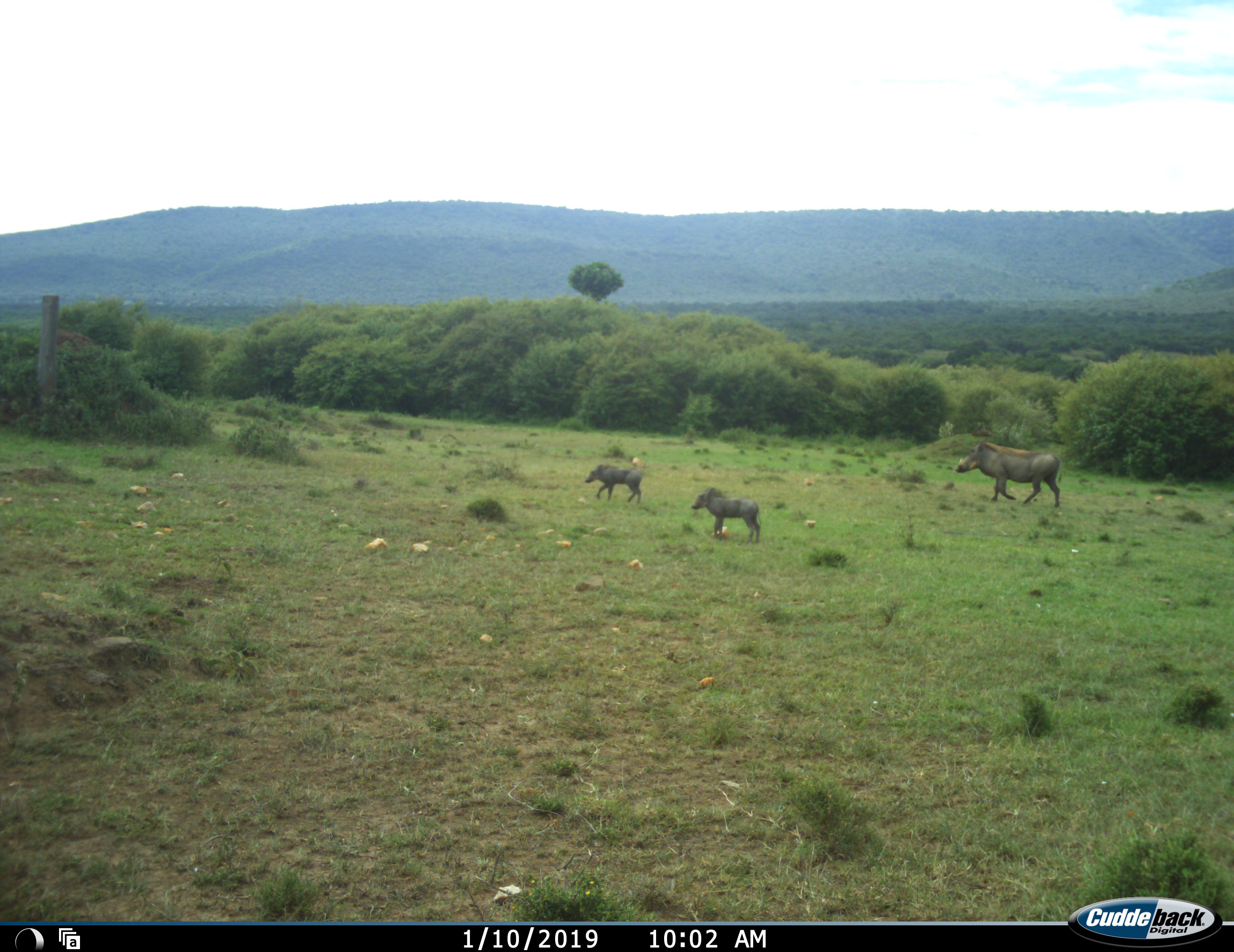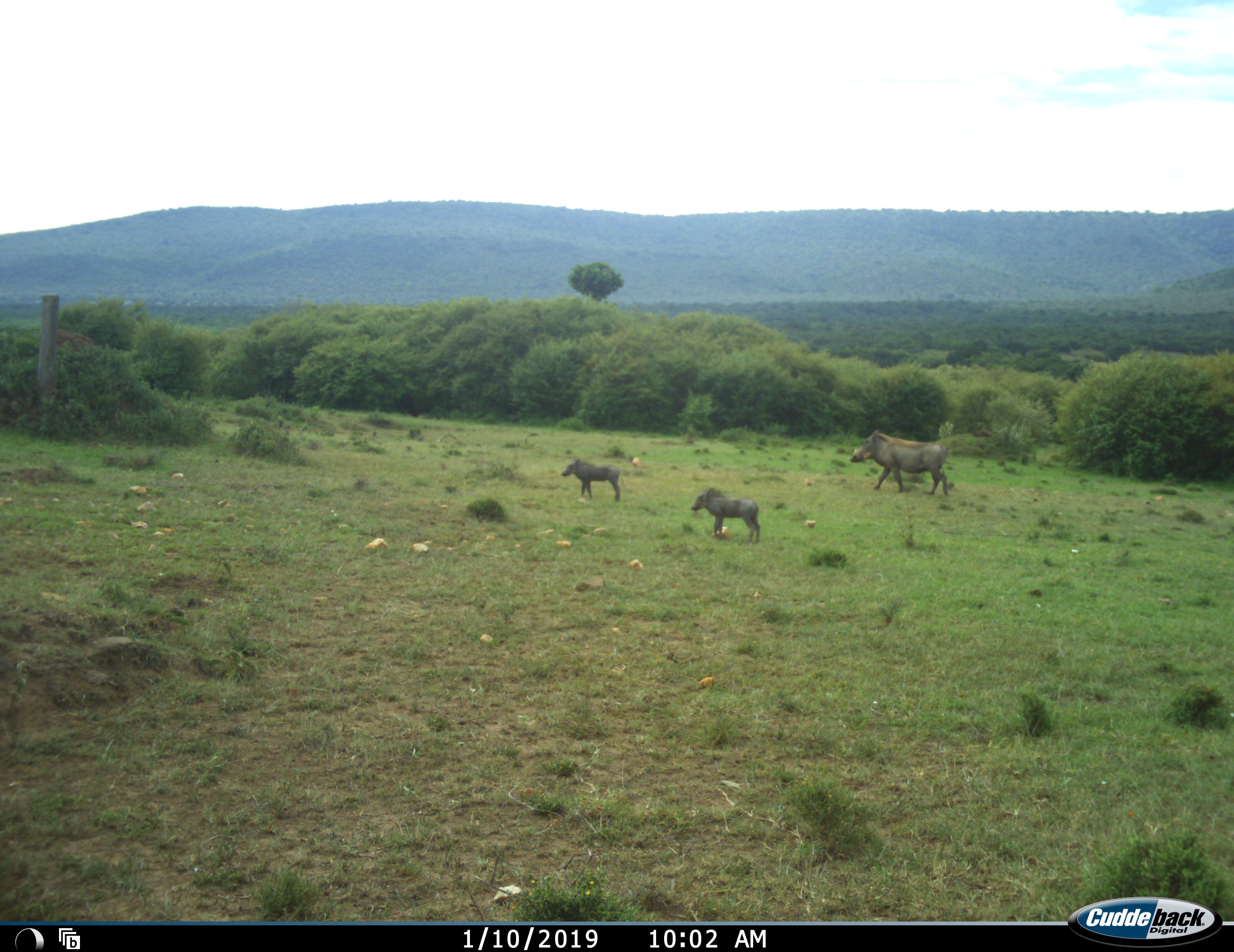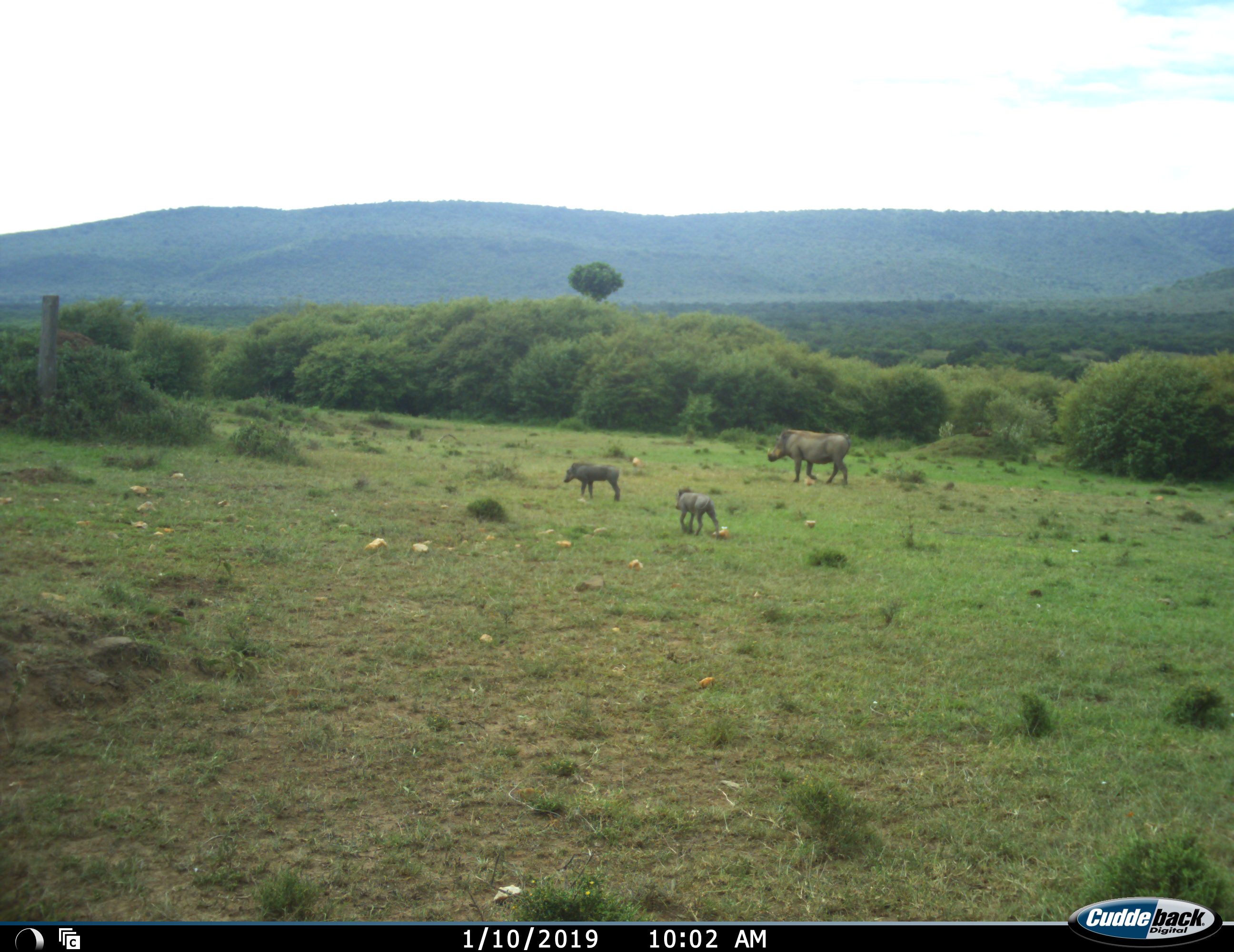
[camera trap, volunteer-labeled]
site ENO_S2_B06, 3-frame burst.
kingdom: Animalia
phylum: Chordata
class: Mammalia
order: Artiodactyla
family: Suidae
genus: Phacochoerus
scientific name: Phacochoerus africanus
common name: warthog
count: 3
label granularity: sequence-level